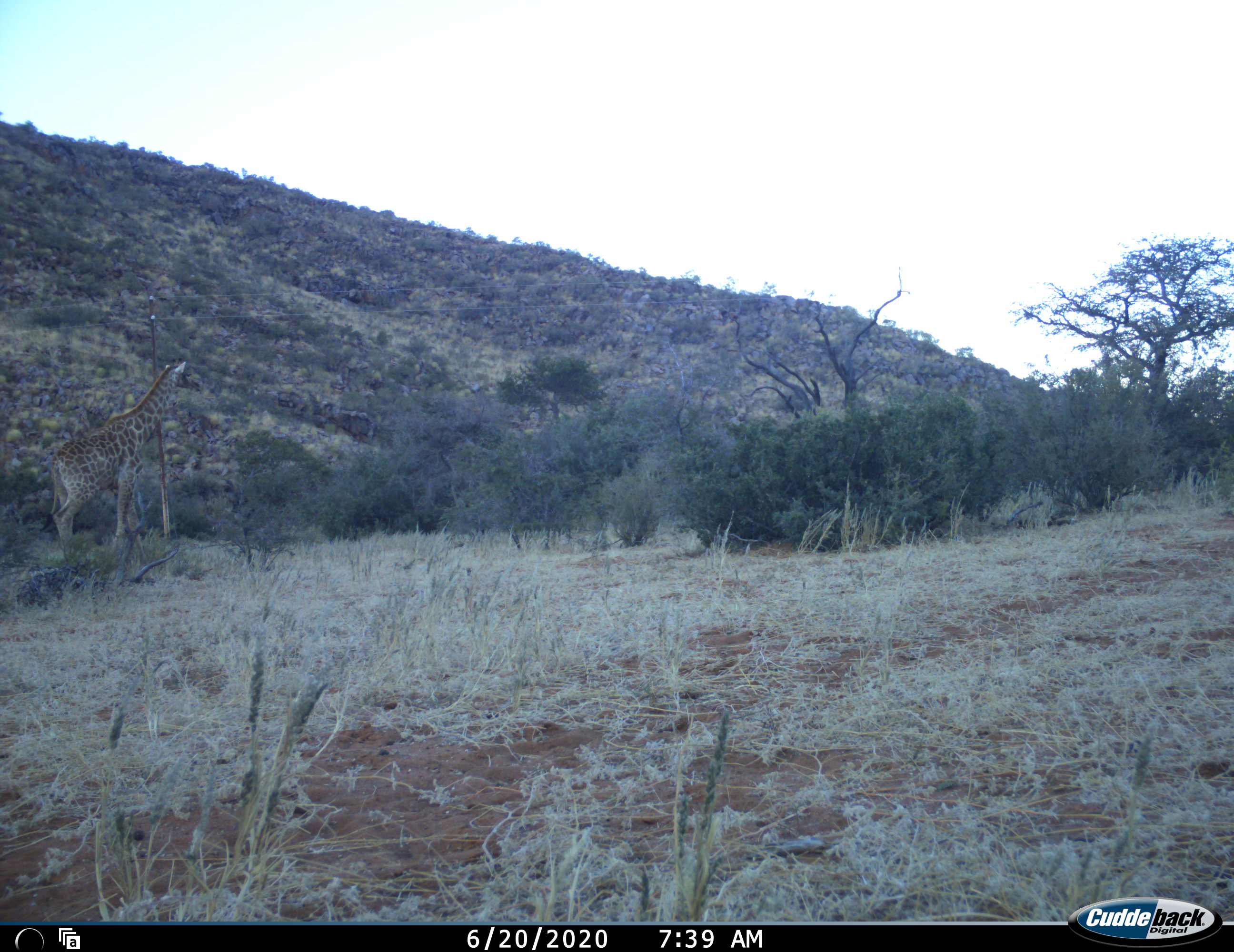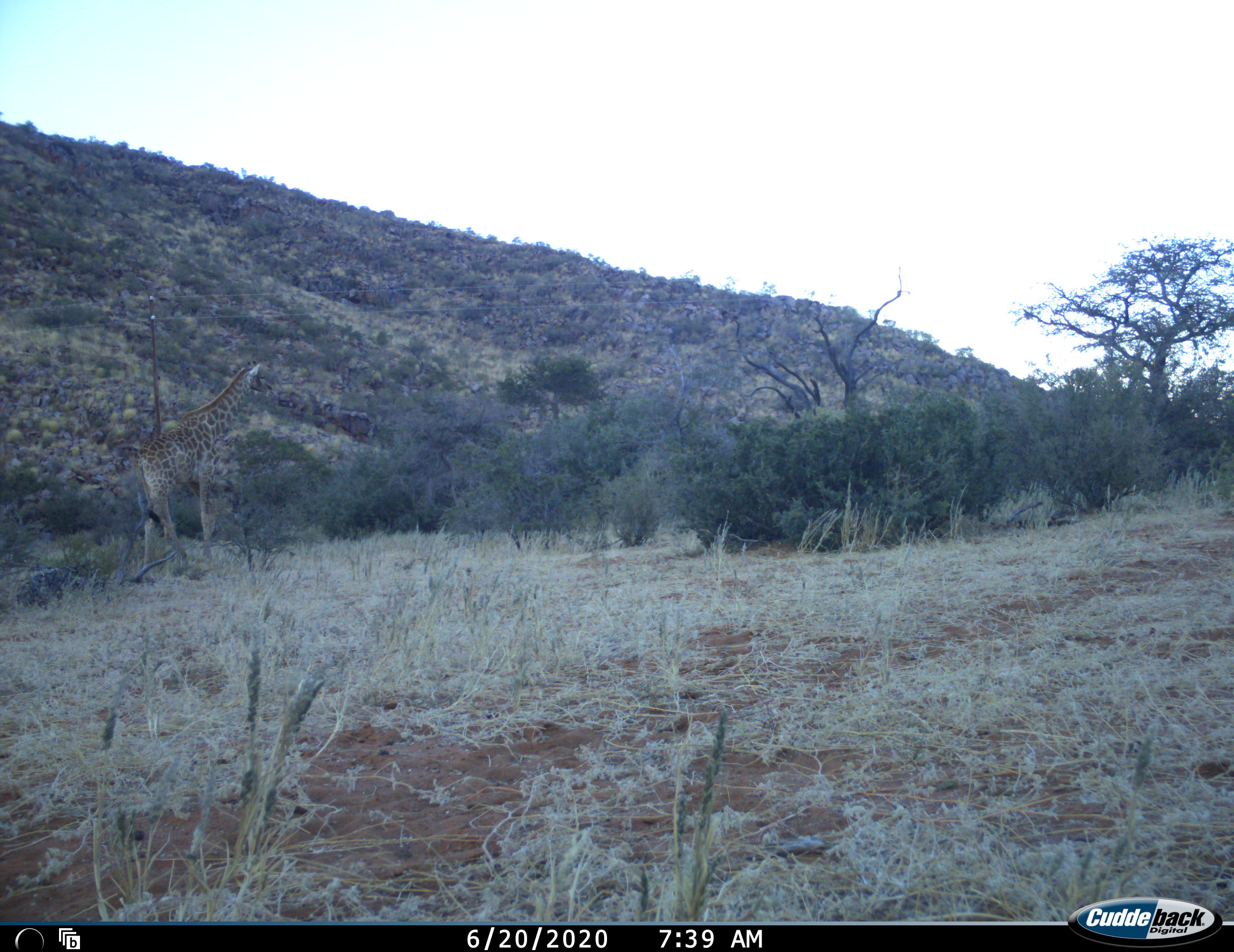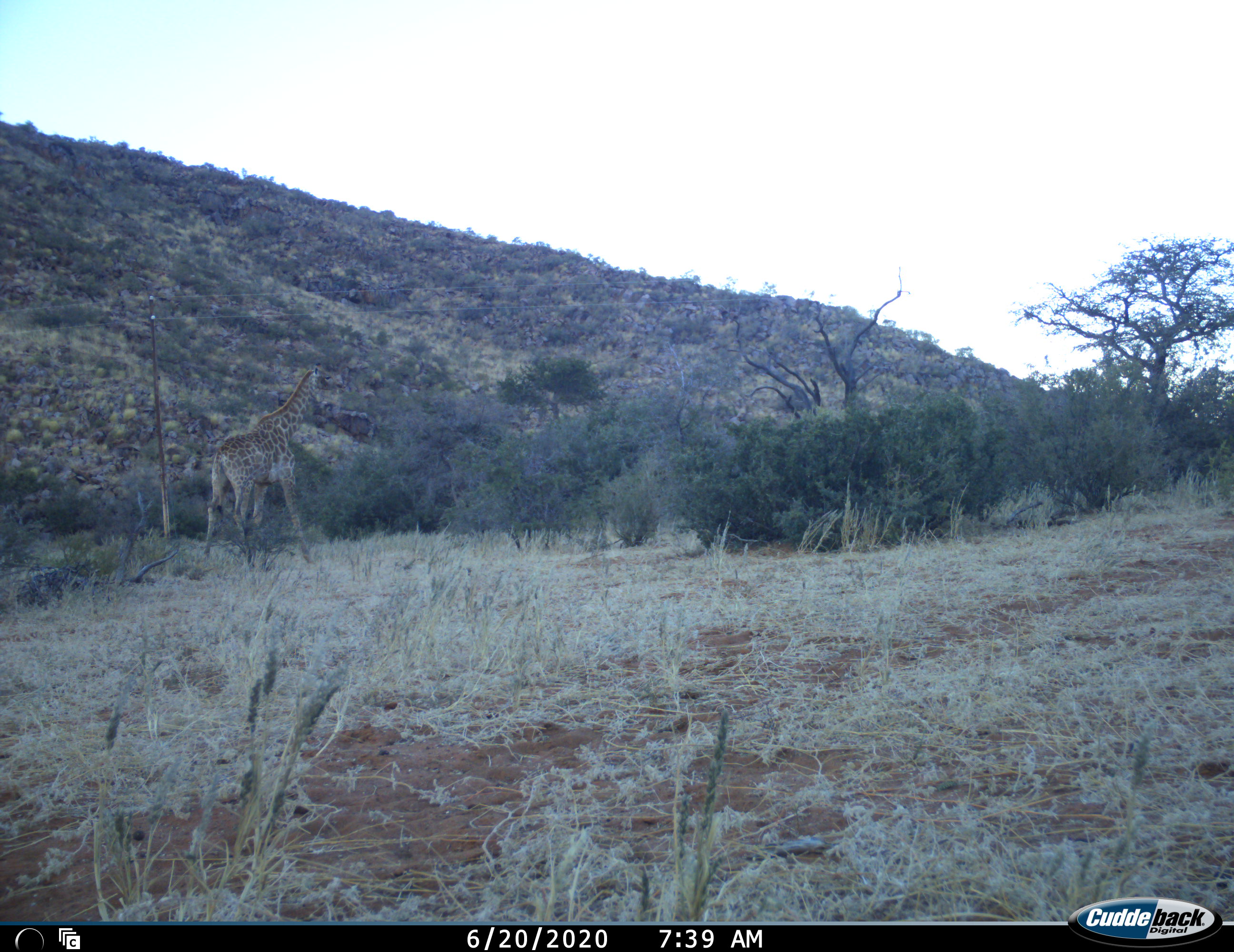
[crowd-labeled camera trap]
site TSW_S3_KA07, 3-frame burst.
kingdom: Animalia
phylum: Chordata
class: Mammalia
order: Artiodactyla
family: Giraffidae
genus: Giraffa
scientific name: Giraffa camelopardalis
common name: giraffe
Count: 1.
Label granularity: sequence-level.